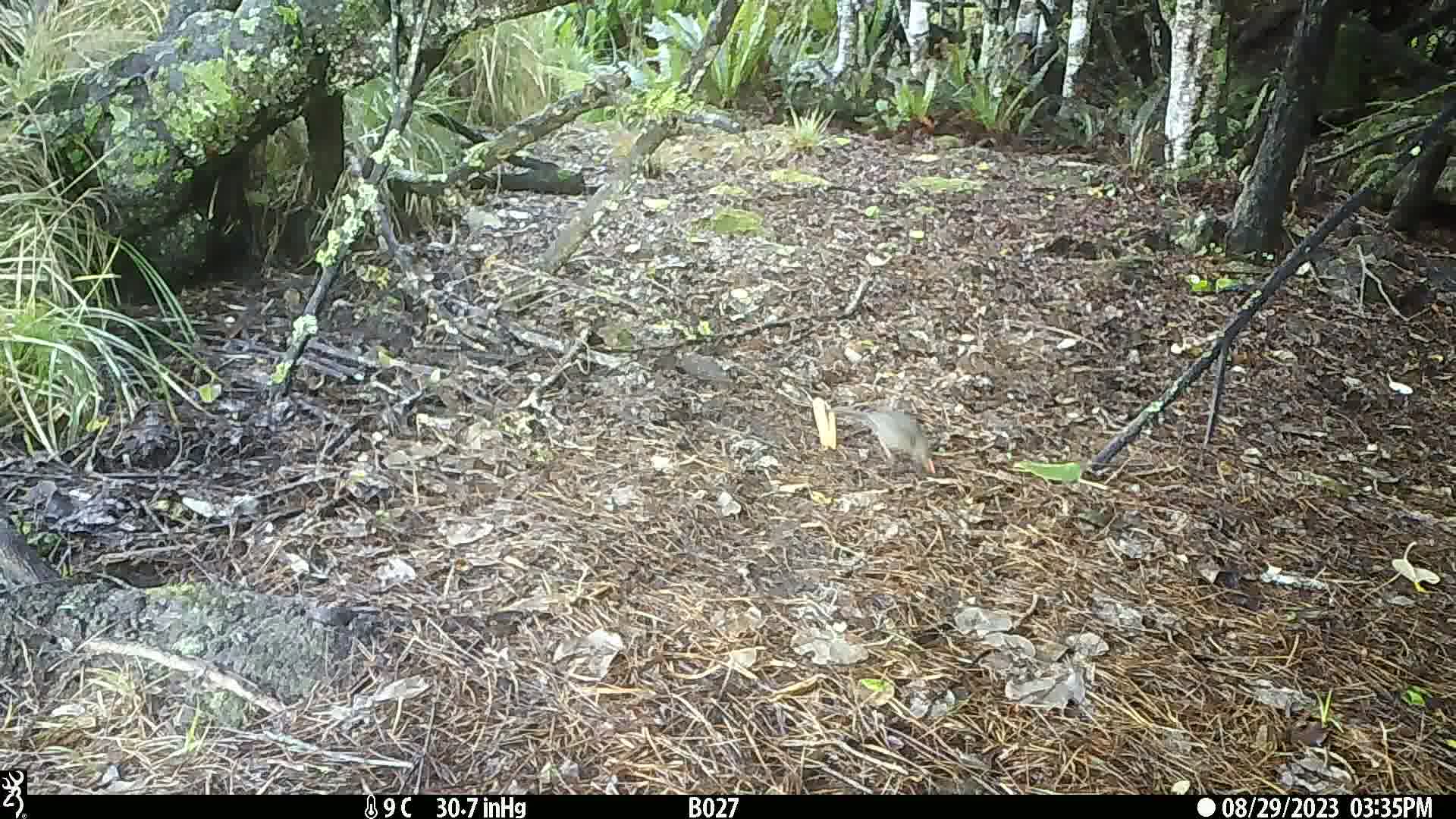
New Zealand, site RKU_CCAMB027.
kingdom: Animalia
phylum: Chordata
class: Aves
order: Passeriformes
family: Turdidae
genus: Turdus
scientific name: Turdus merula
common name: eurasian blackbird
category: blackbird